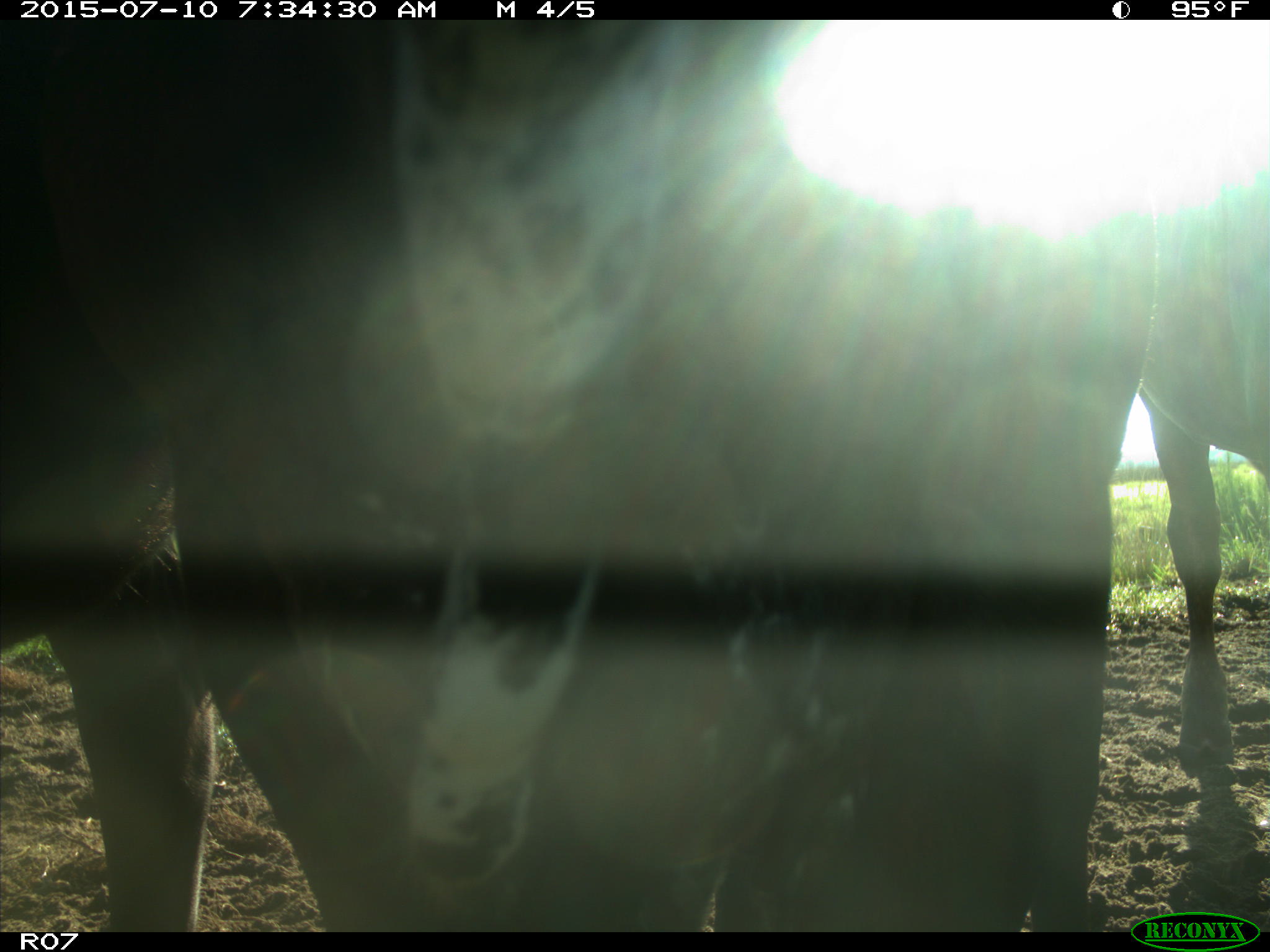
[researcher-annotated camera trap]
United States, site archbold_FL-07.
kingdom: Animalia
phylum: Chordata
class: Mammalia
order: Artiodactyla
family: Bovidae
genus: Bos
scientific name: Bos taurus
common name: domestic cow